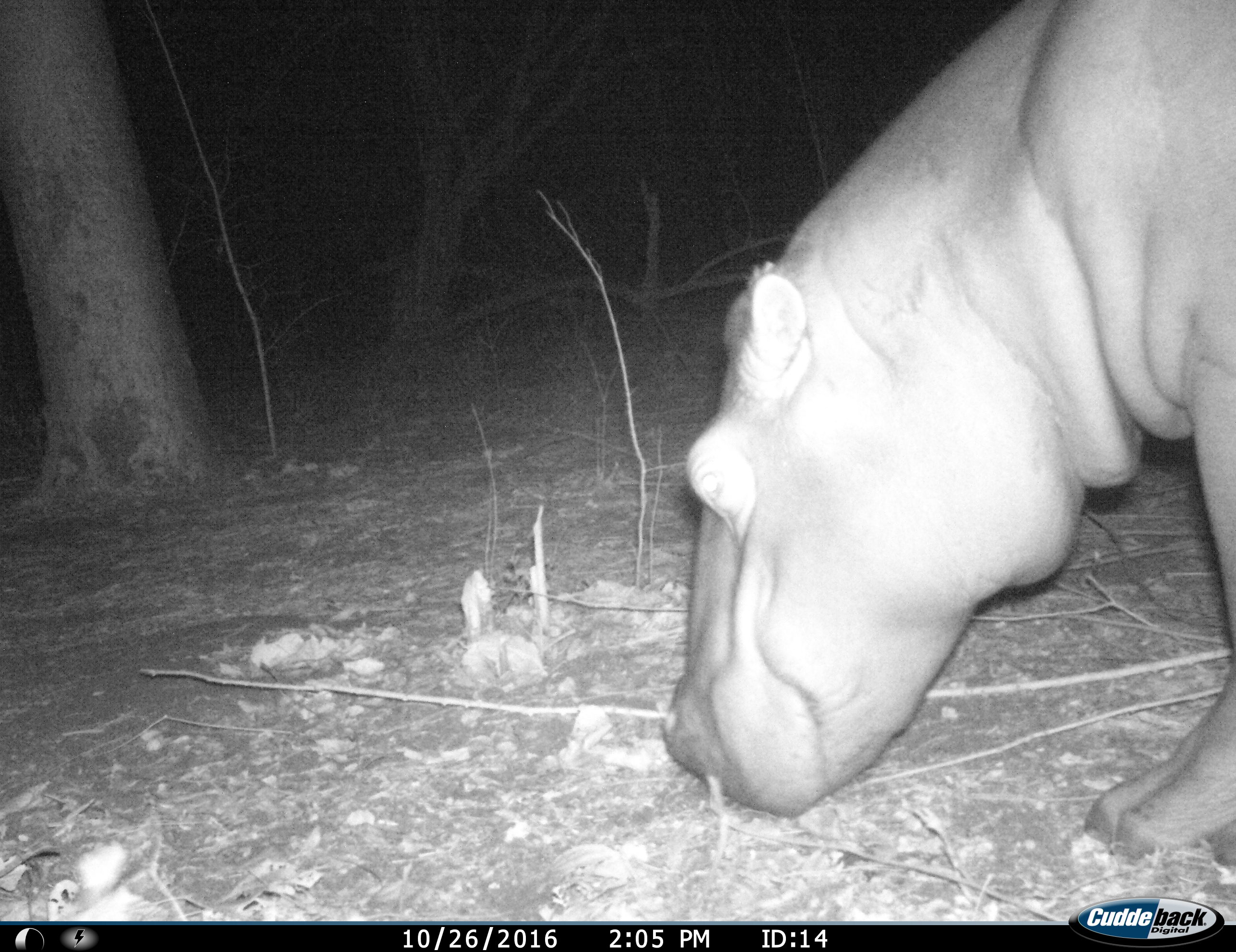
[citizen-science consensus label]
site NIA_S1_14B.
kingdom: Animalia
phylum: Chordata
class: Mammalia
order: Artiodactyla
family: Hippopotamidae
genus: Hippopotamus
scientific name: Hippopotamus amphibius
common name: hippopotamus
Hippopotamus (Hippopotamus amphibius), count 1. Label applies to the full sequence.